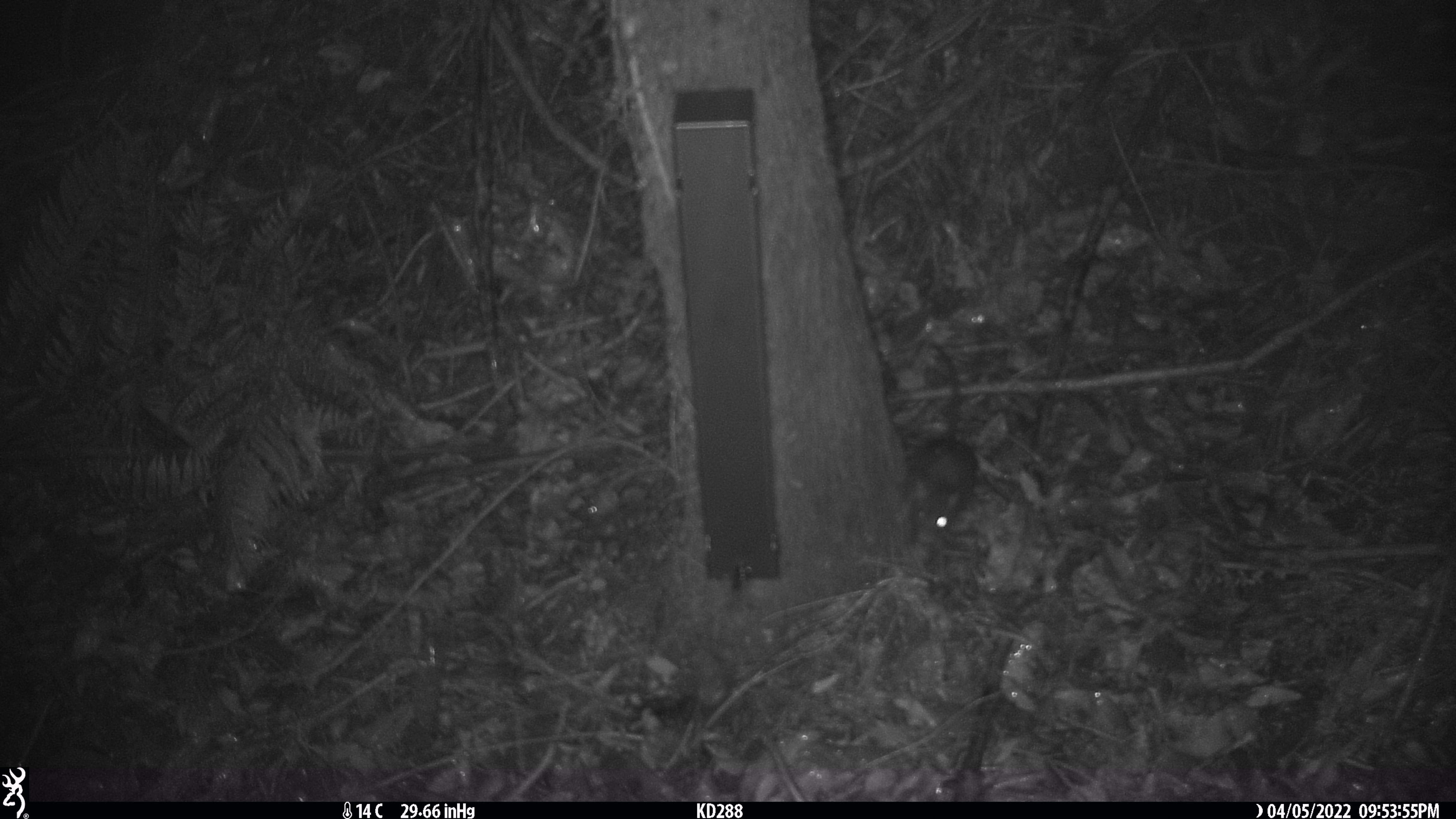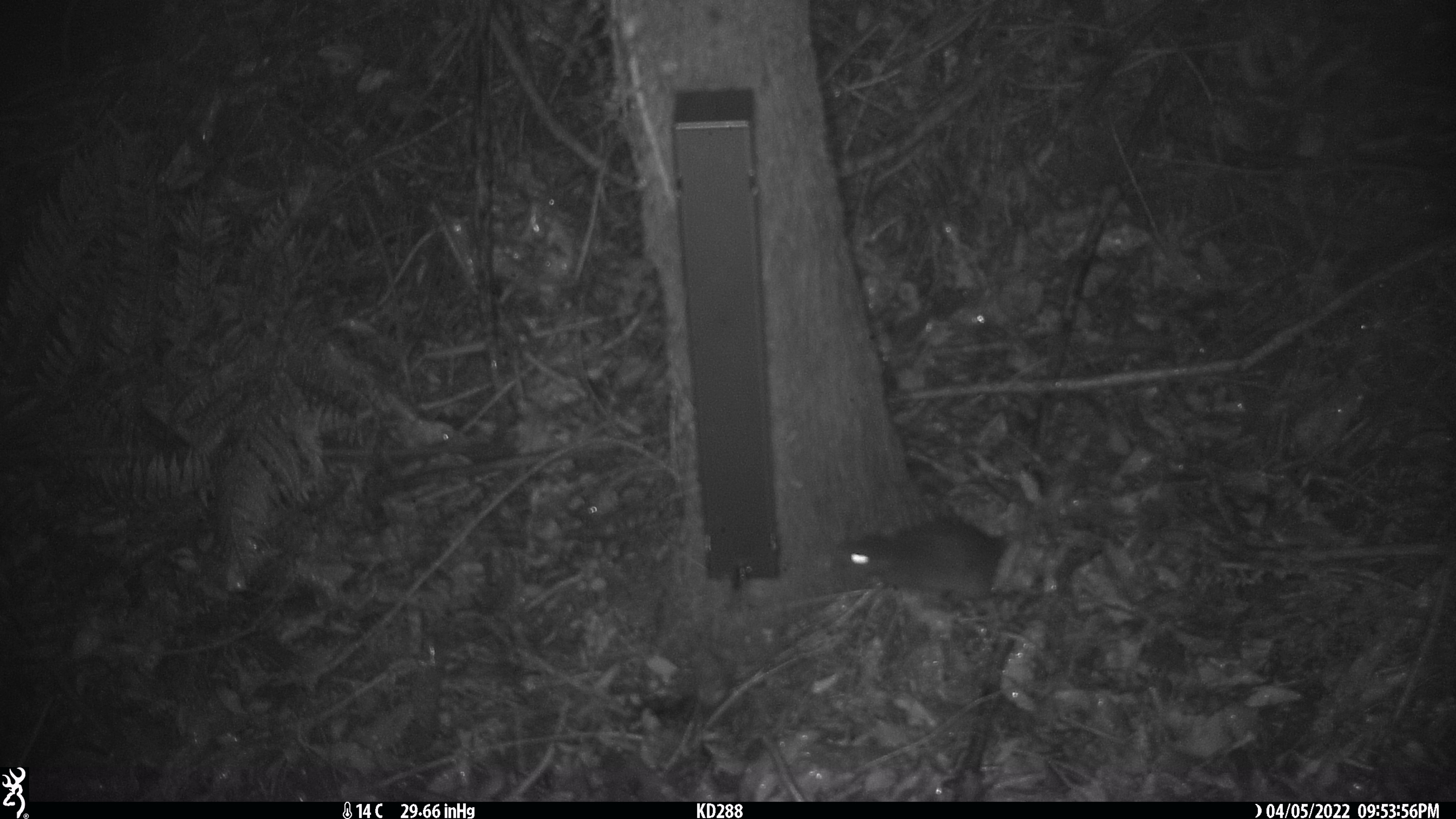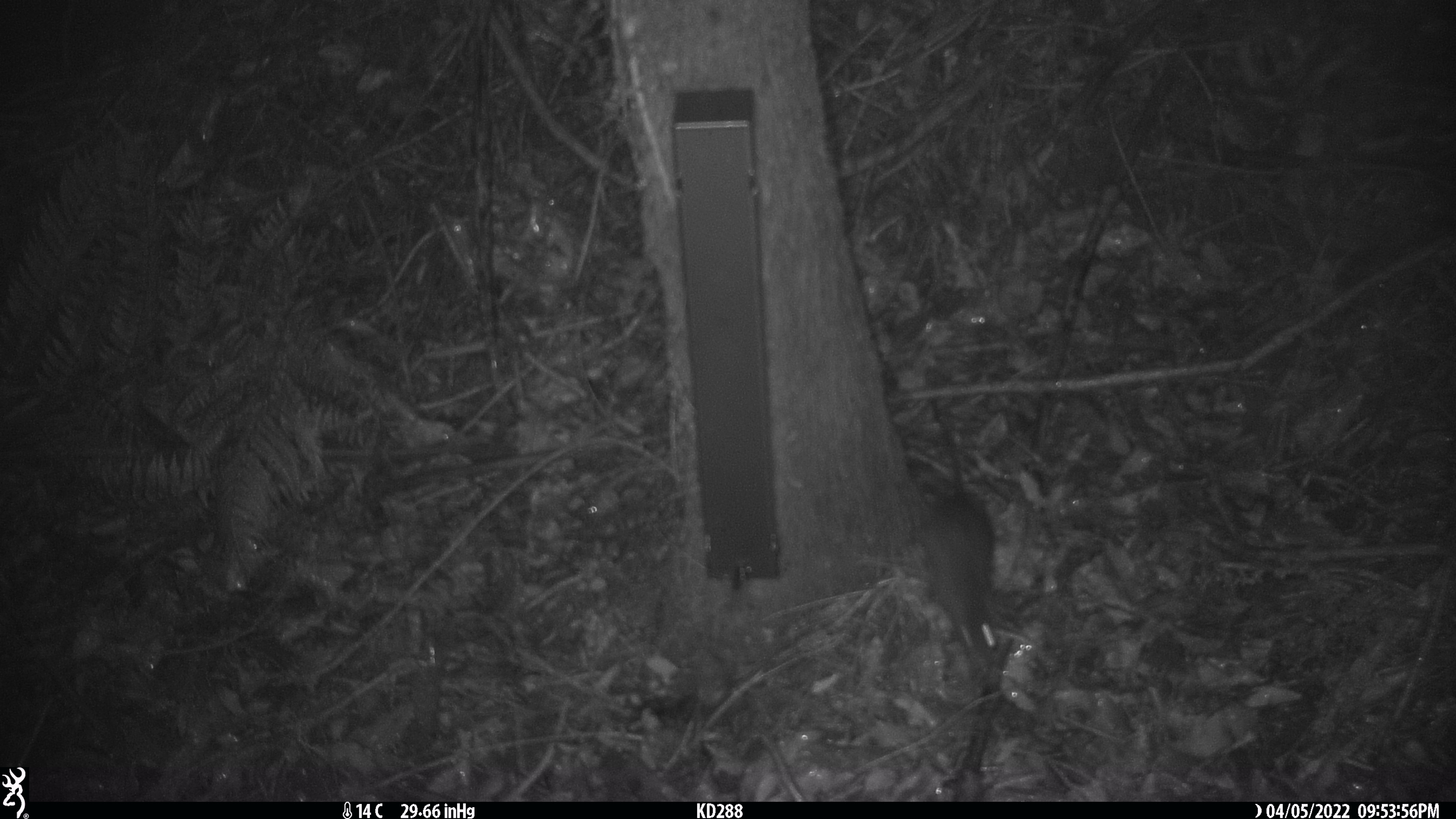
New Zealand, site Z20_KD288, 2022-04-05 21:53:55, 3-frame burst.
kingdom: Animalia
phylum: Chordata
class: Mammalia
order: Rodentia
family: Muridae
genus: Rattus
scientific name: Rattus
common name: rat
Rat (Rattus).